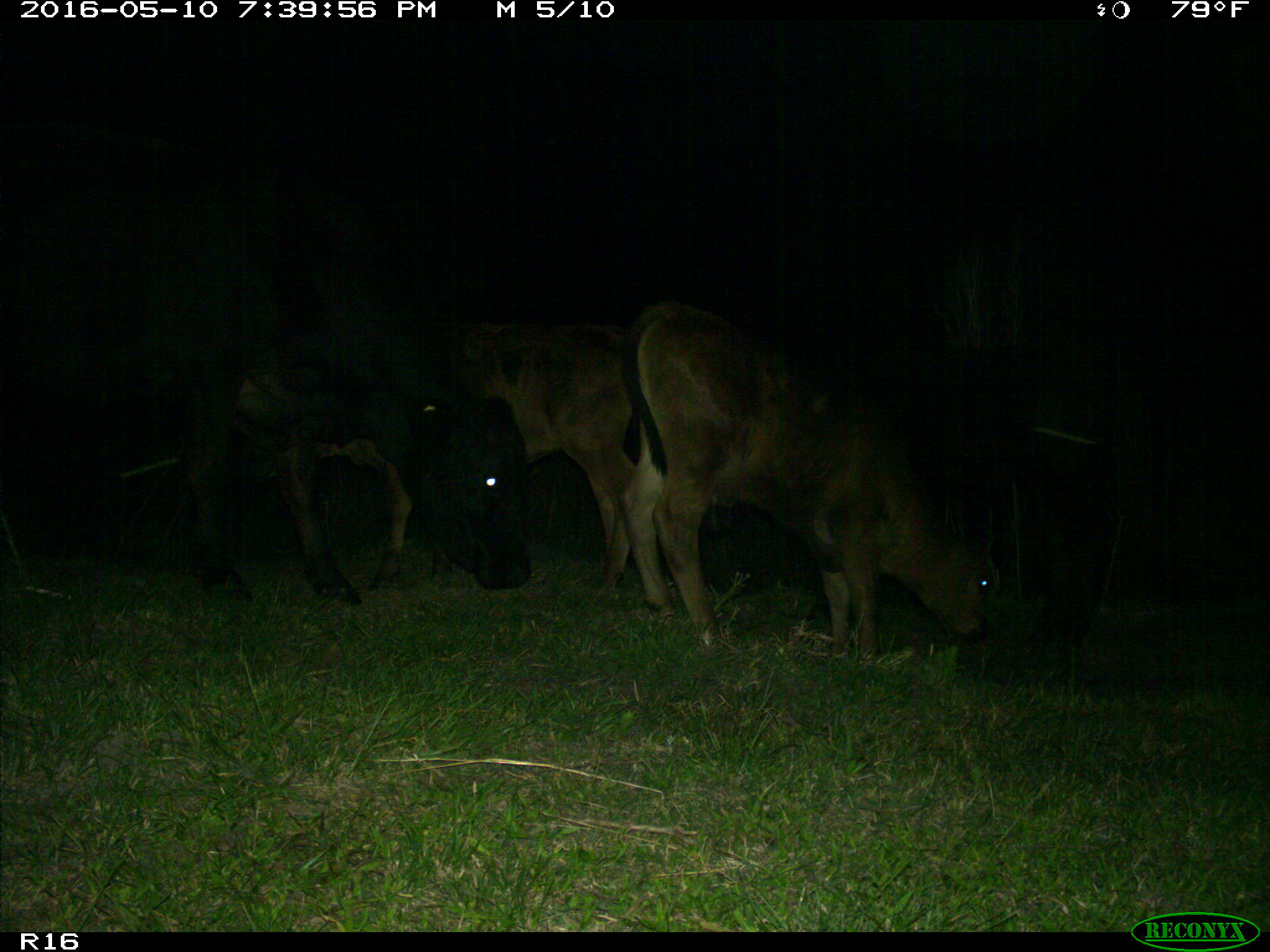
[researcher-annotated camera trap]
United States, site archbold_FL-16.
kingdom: Animalia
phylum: Chordata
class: Mammalia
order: Artiodactyla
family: Bovidae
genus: Bos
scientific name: Bos taurus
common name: domestic cow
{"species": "Bos taurus (domestic cow)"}